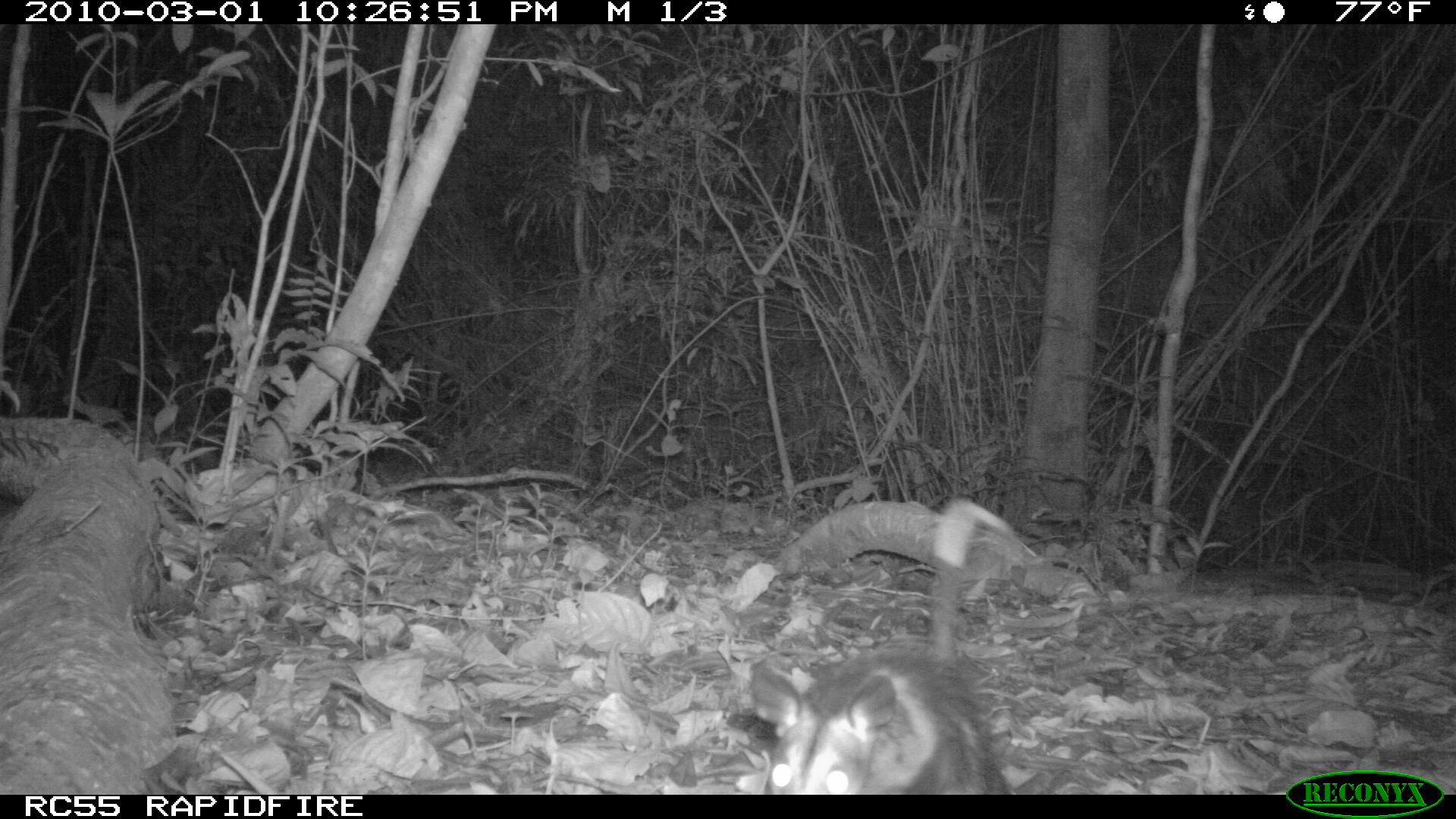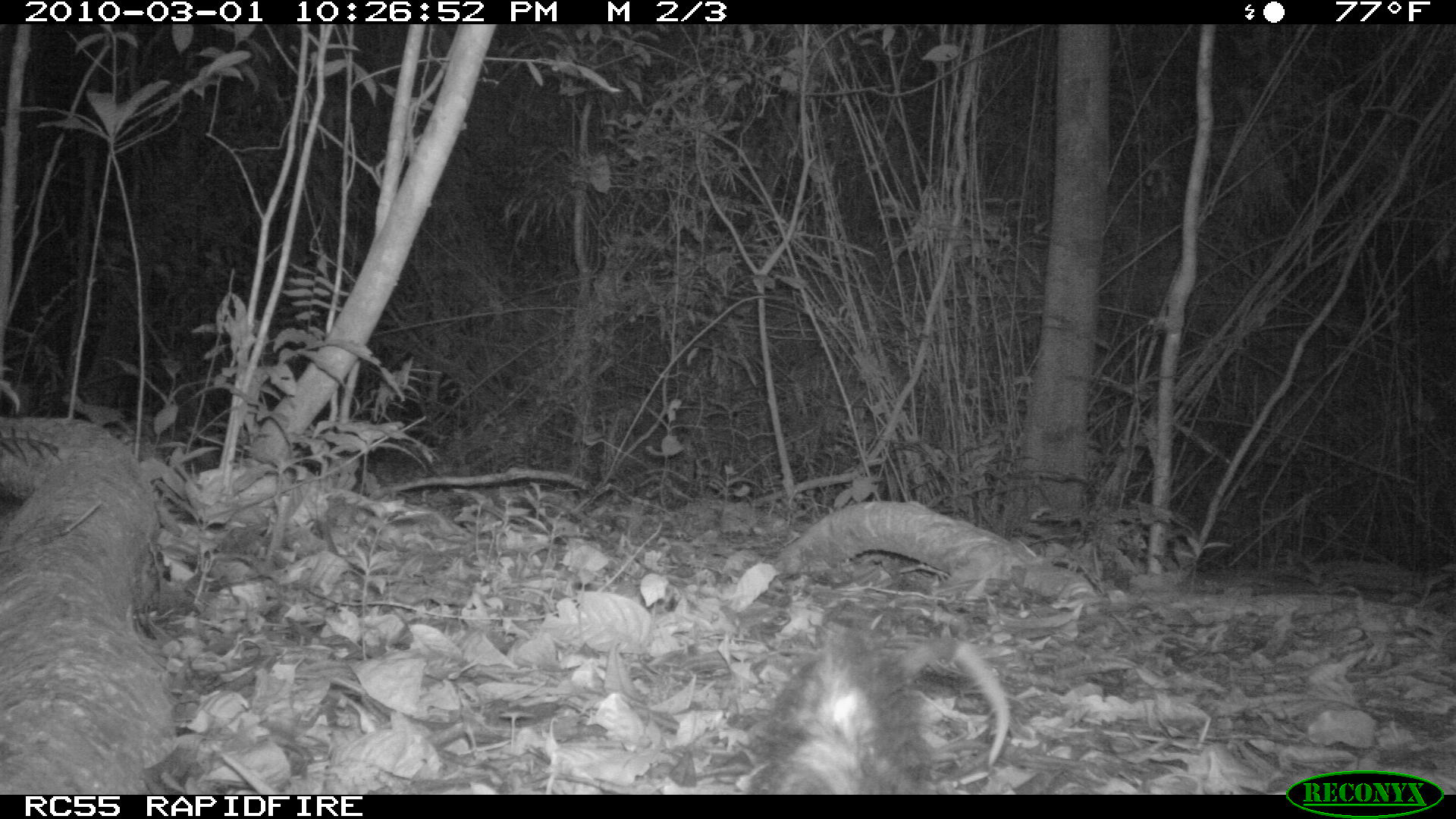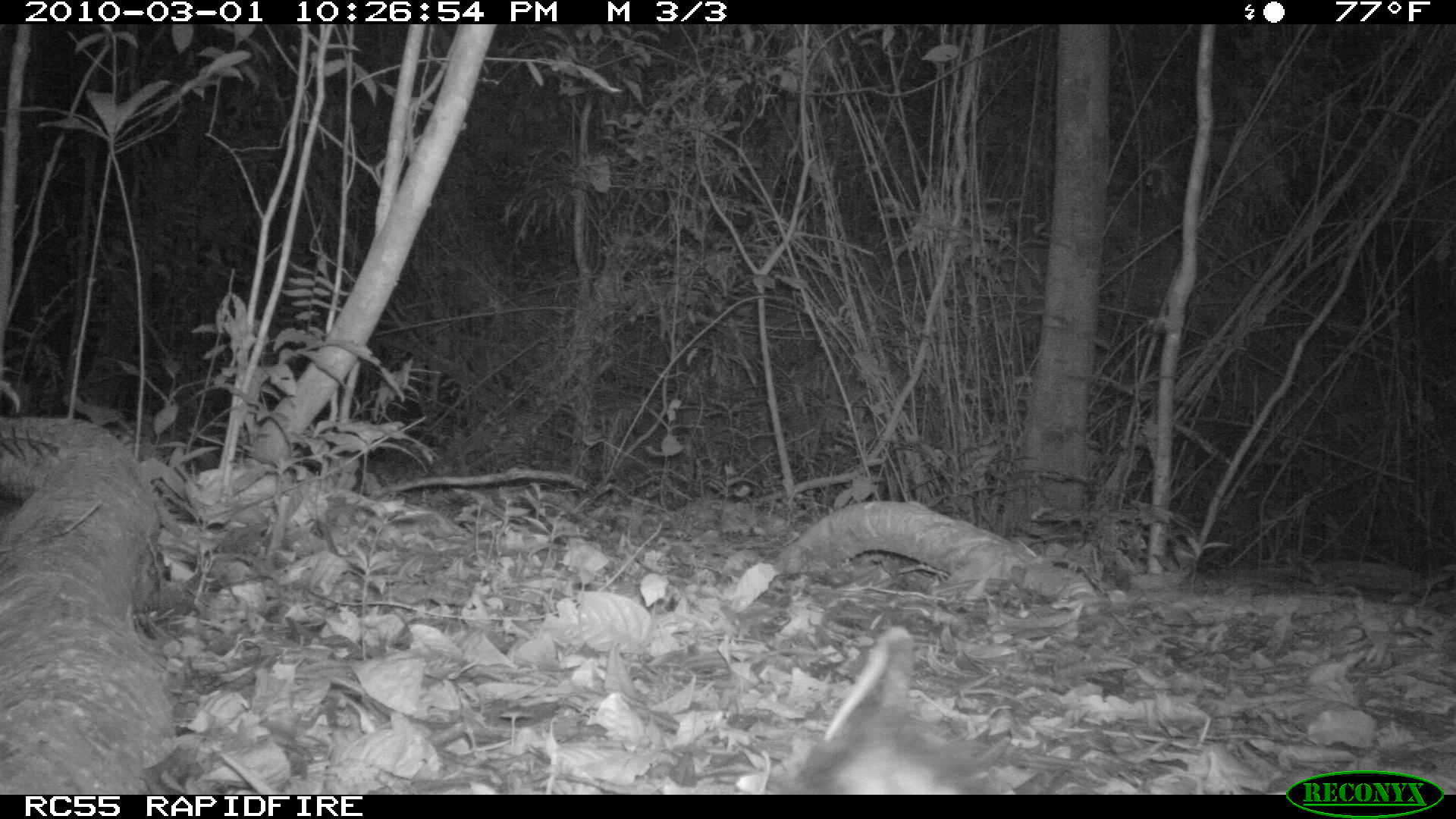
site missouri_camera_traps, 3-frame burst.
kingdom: Animalia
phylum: Chordata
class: Mammalia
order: Didelphimorphia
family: Didelphidae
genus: Didelphis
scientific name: Didelphis marsupialis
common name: common opossum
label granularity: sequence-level